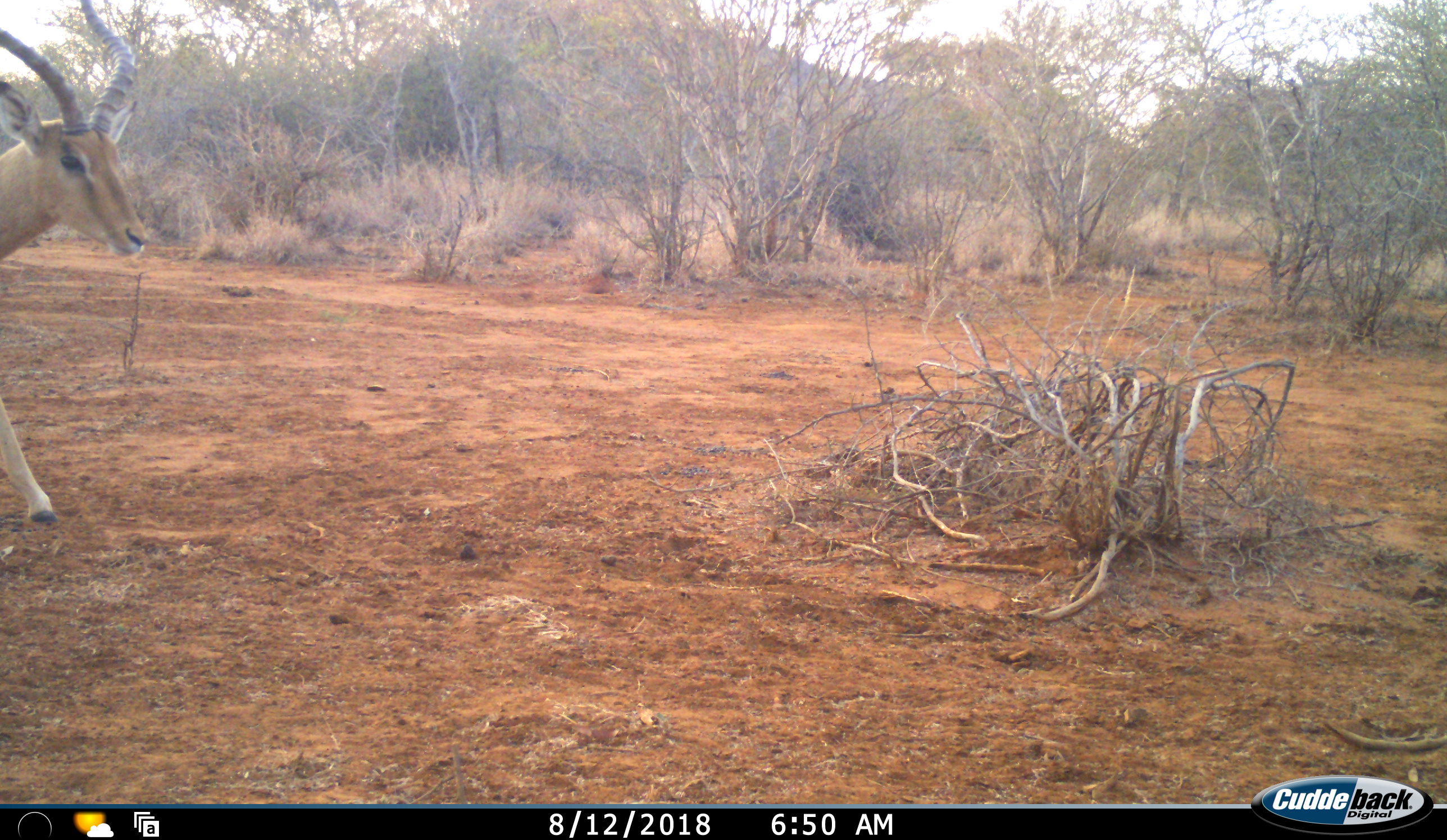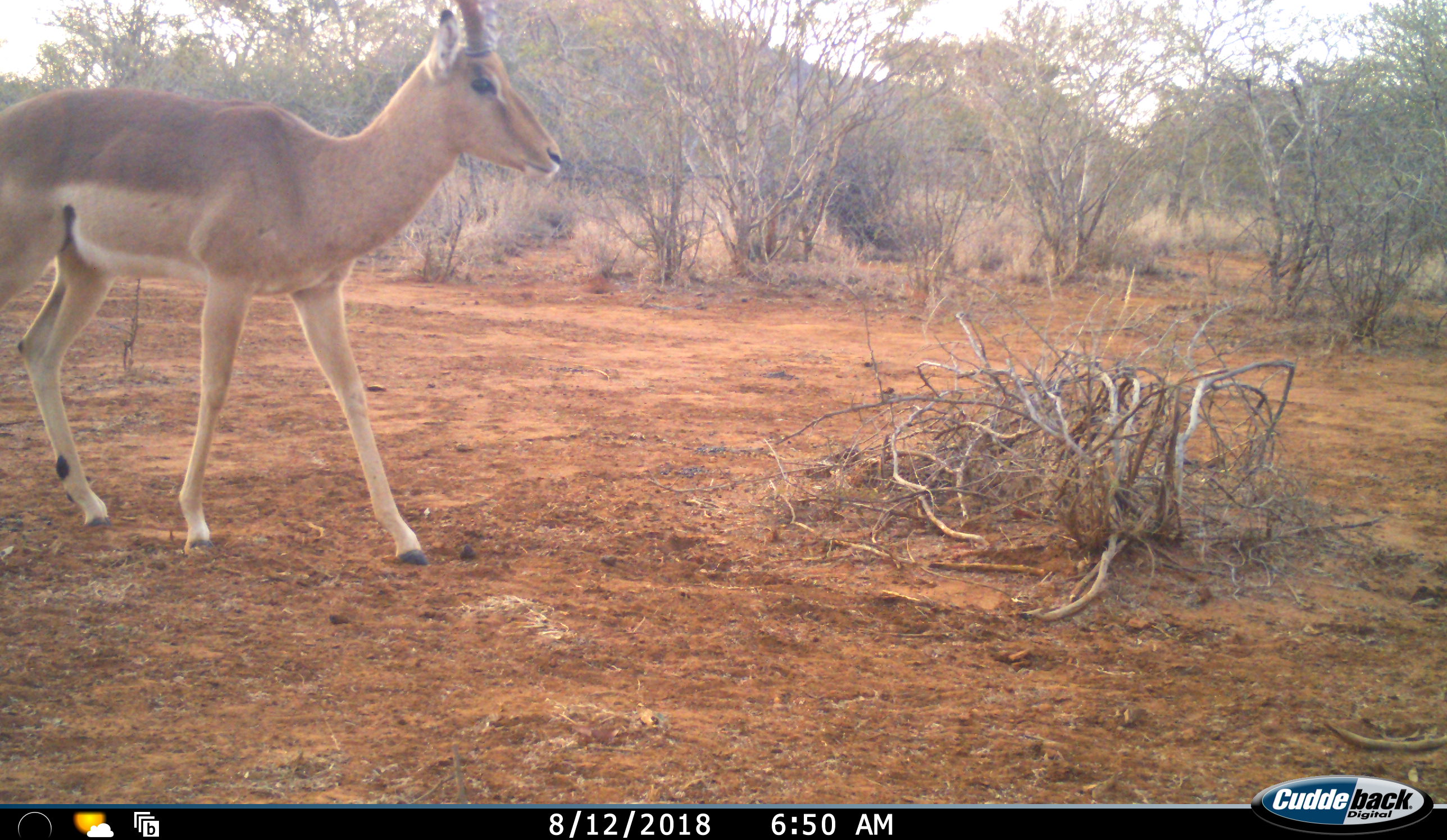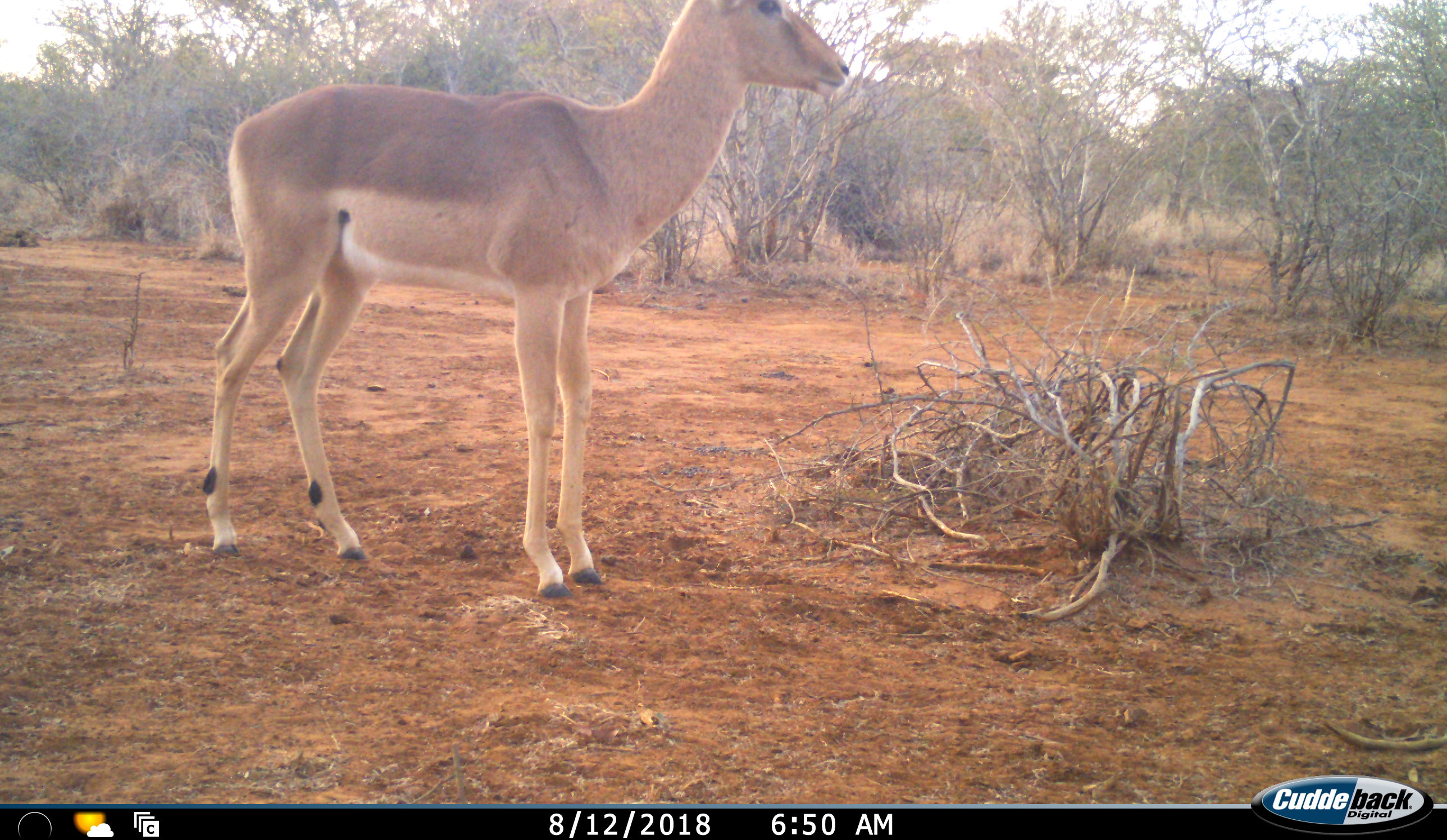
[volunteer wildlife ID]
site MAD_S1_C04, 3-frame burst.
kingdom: Animalia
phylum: Chordata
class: Mammalia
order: Artiodactyla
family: Bovidae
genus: Aepyceros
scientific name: Aepyceros melampus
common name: impala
Impala (Aepyceros melampus), count 1. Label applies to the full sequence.